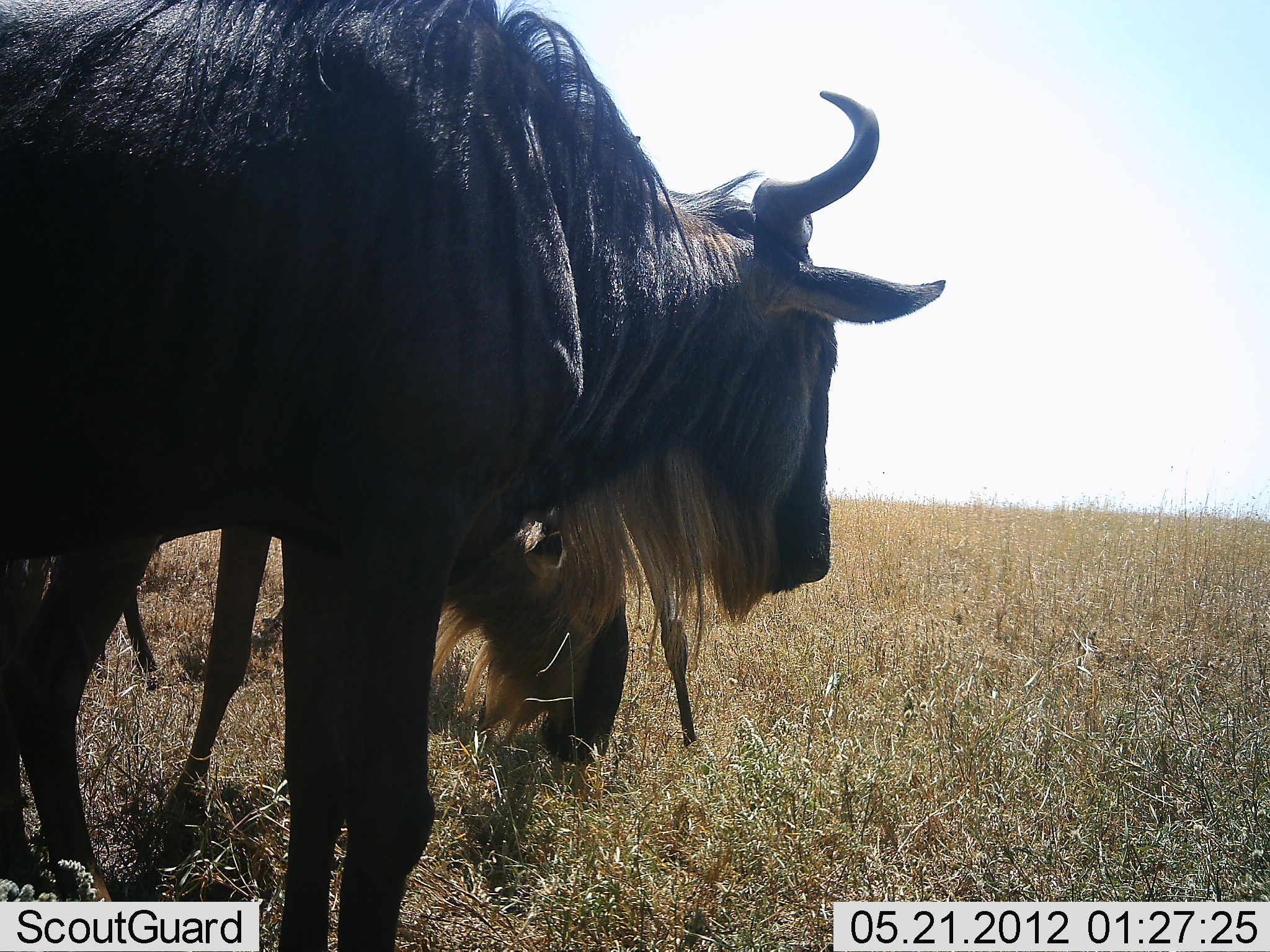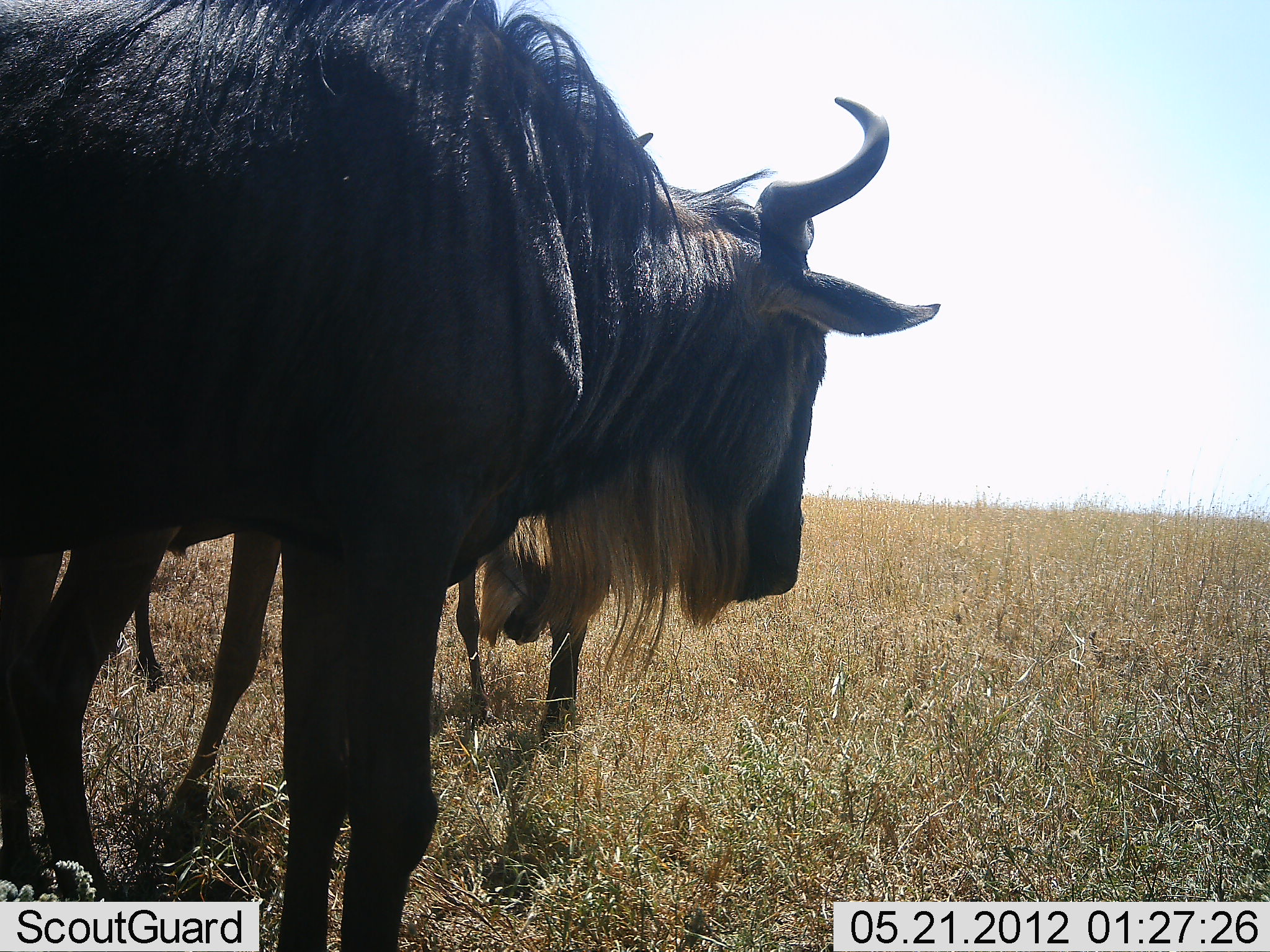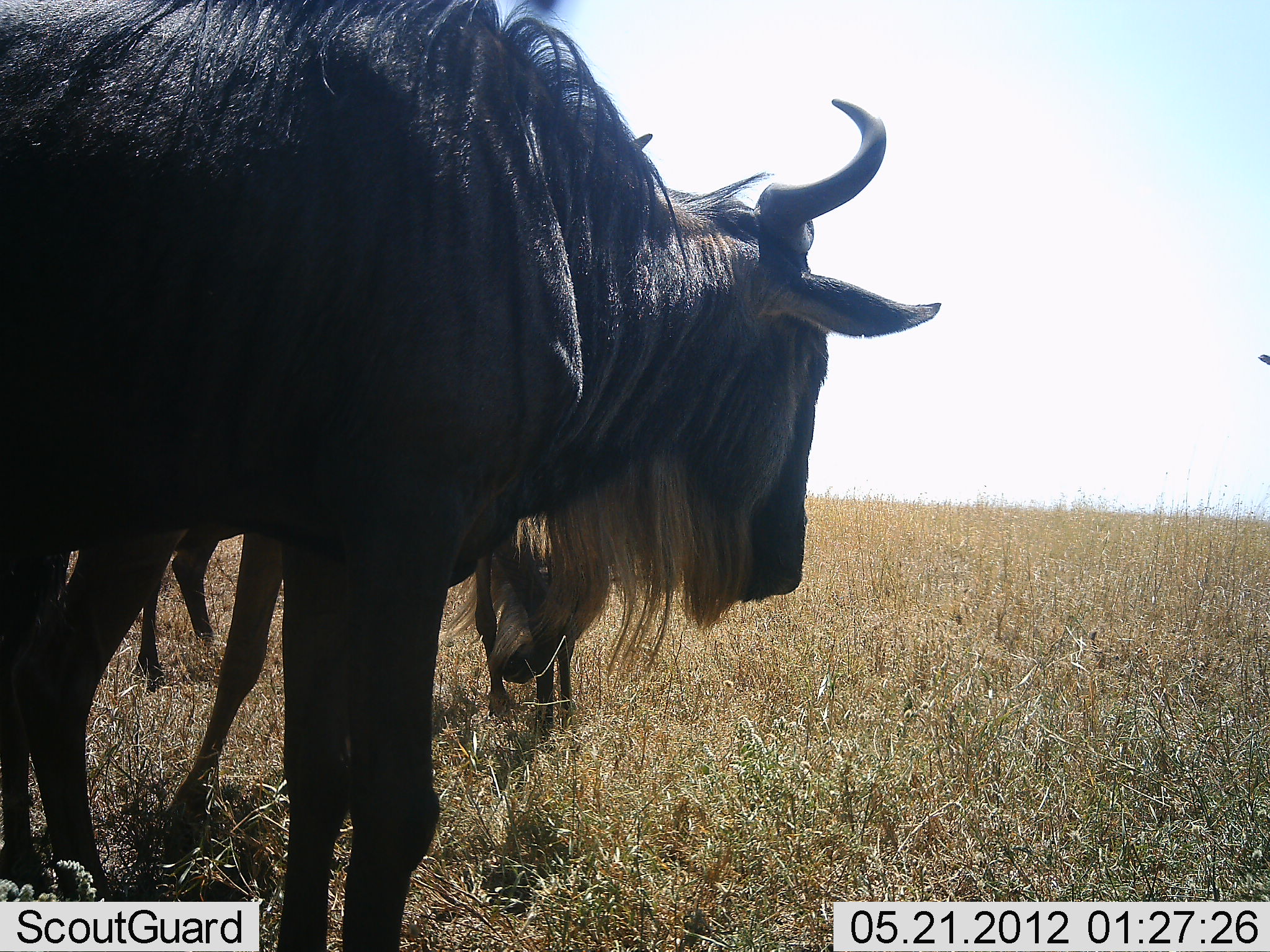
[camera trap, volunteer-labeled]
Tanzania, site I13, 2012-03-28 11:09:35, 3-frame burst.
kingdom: Animalia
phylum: Chordata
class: Mammalia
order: Artiodactyla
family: Bovidae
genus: Connochaetes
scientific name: Connochaetes taurinus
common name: blue wildebeest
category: wildebeest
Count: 3.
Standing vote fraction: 91%.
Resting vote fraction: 0%.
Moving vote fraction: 14%.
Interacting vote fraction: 0%.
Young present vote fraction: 6%.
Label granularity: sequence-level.